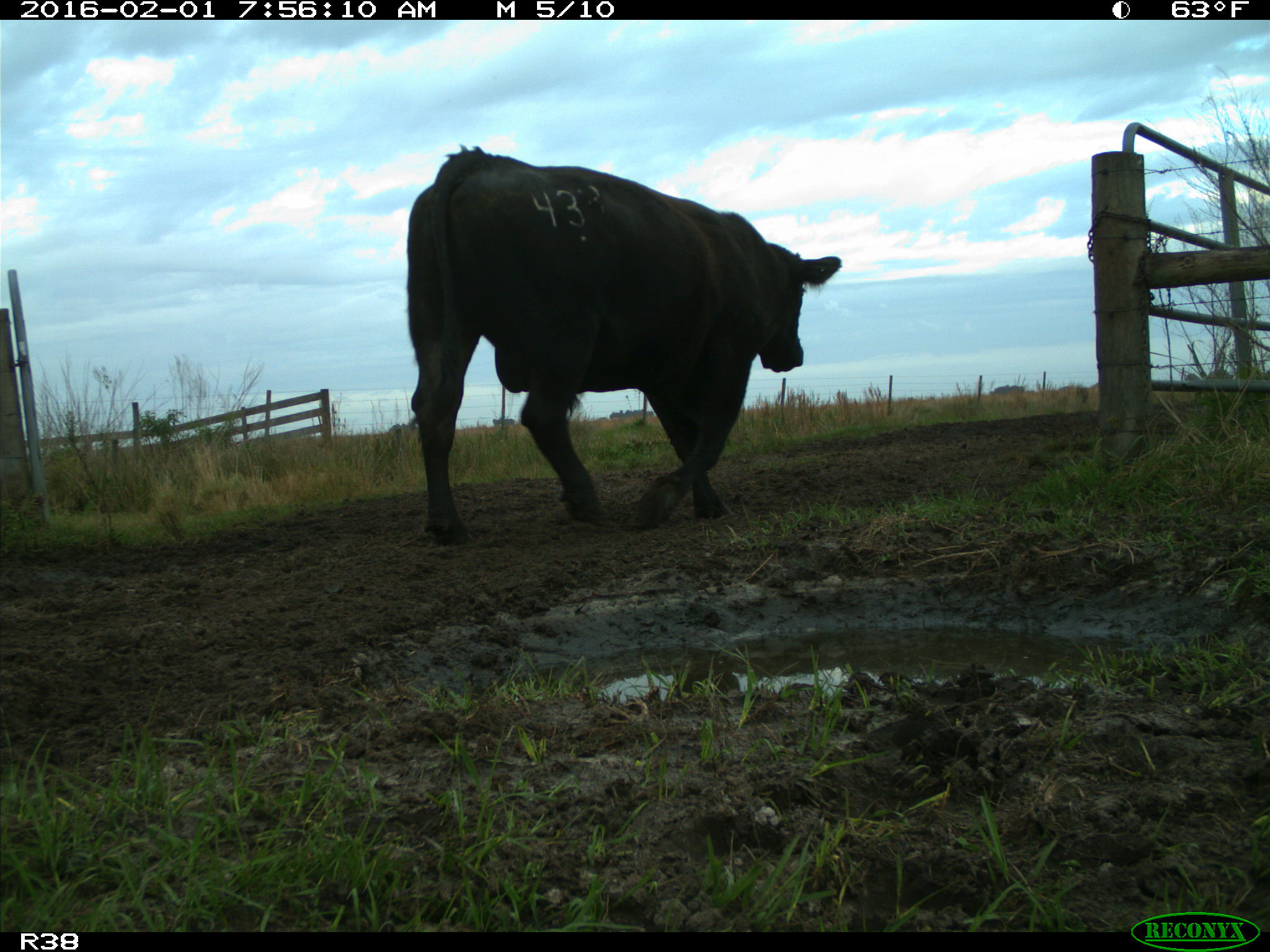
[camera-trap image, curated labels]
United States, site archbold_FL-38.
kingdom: Animalia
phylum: Chordata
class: Mammalia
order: Artiodactyla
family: Bovidae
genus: Bos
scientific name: Bos taurus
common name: domestic cow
Bos taurus (domestic cow).